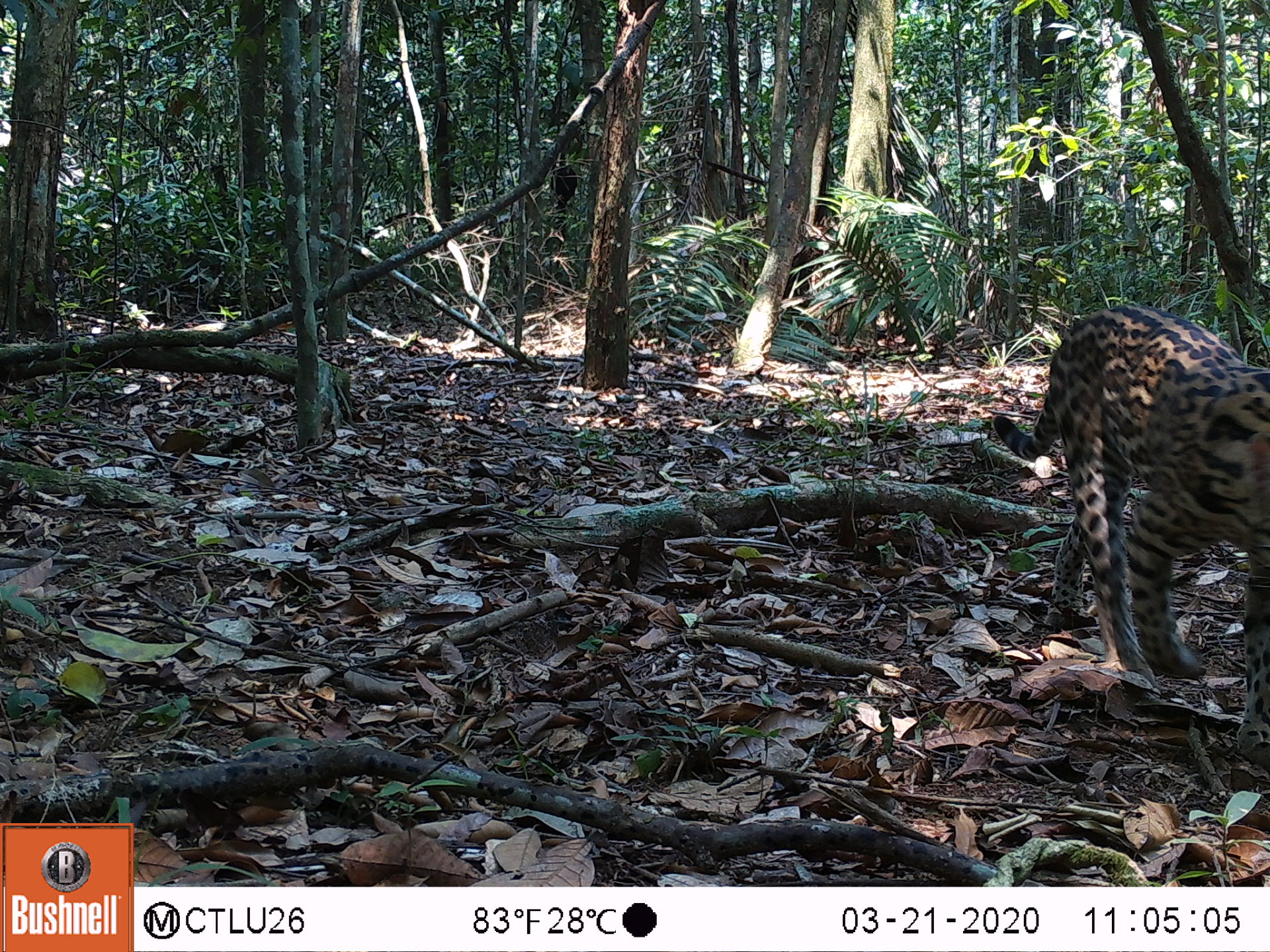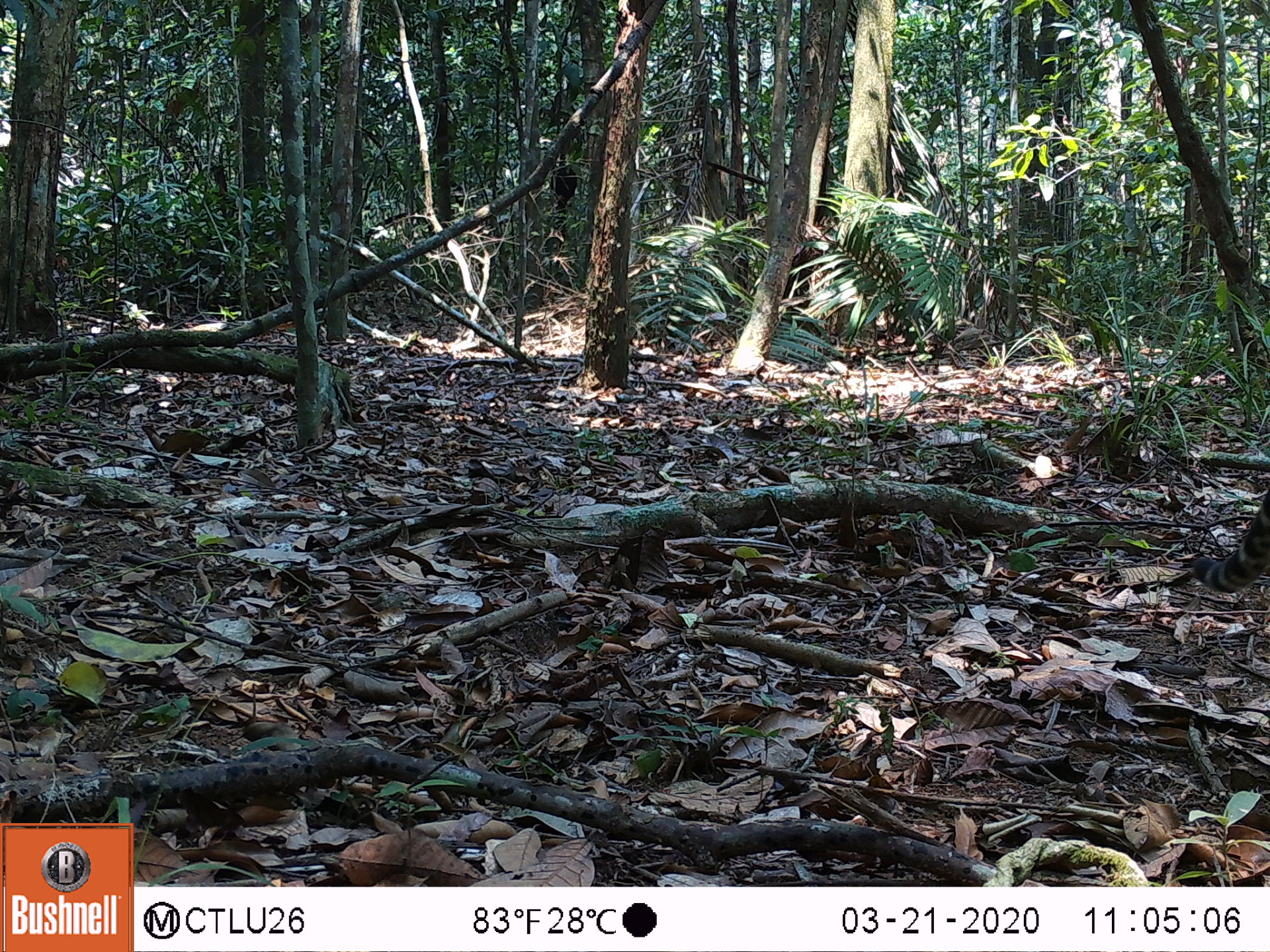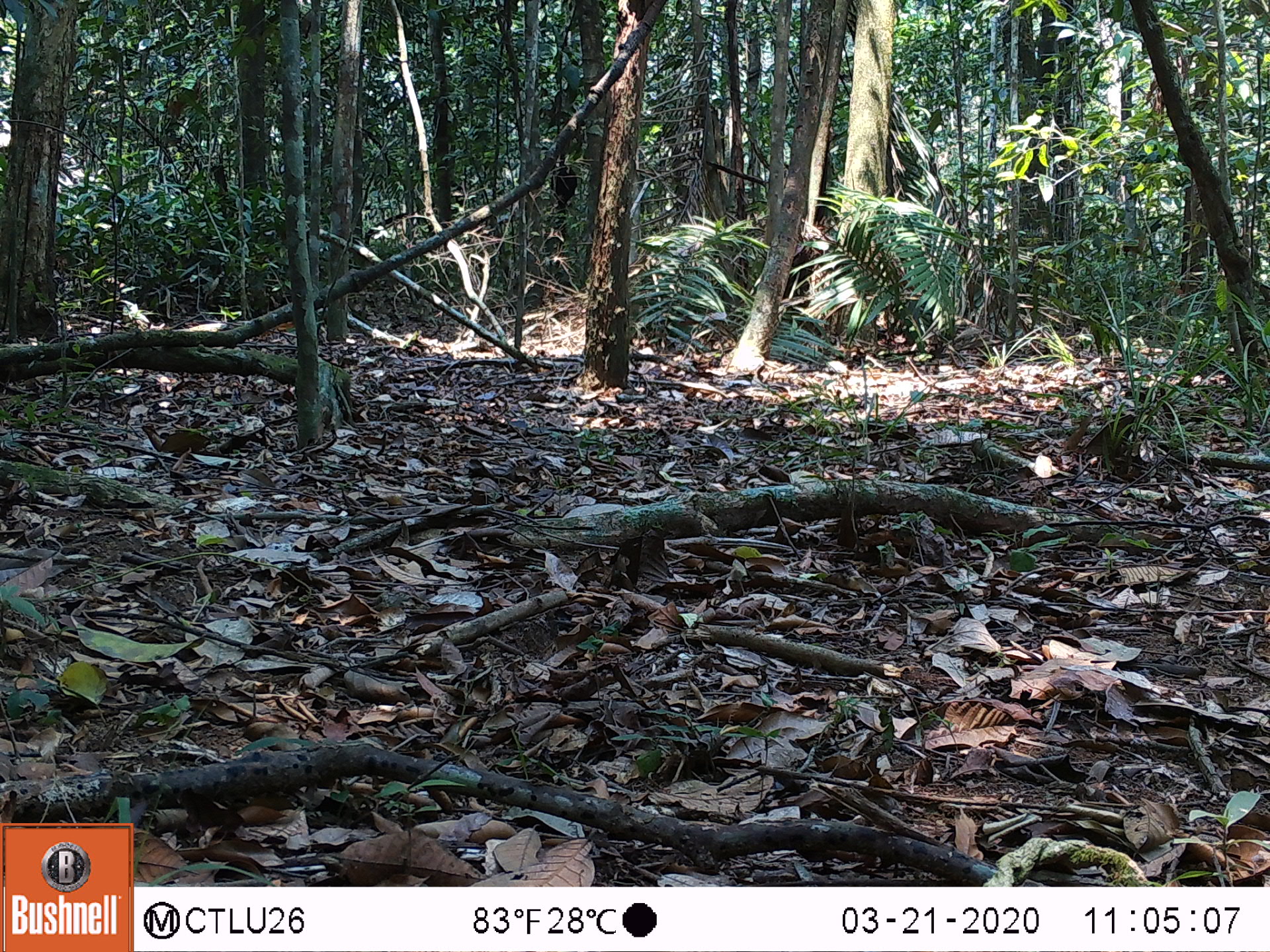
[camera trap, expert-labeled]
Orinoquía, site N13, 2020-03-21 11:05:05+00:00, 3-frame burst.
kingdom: Animalia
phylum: Chordata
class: Mammalia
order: Carnivora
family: Felidae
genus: Leopardus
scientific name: Leopardus pardalis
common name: ocelot